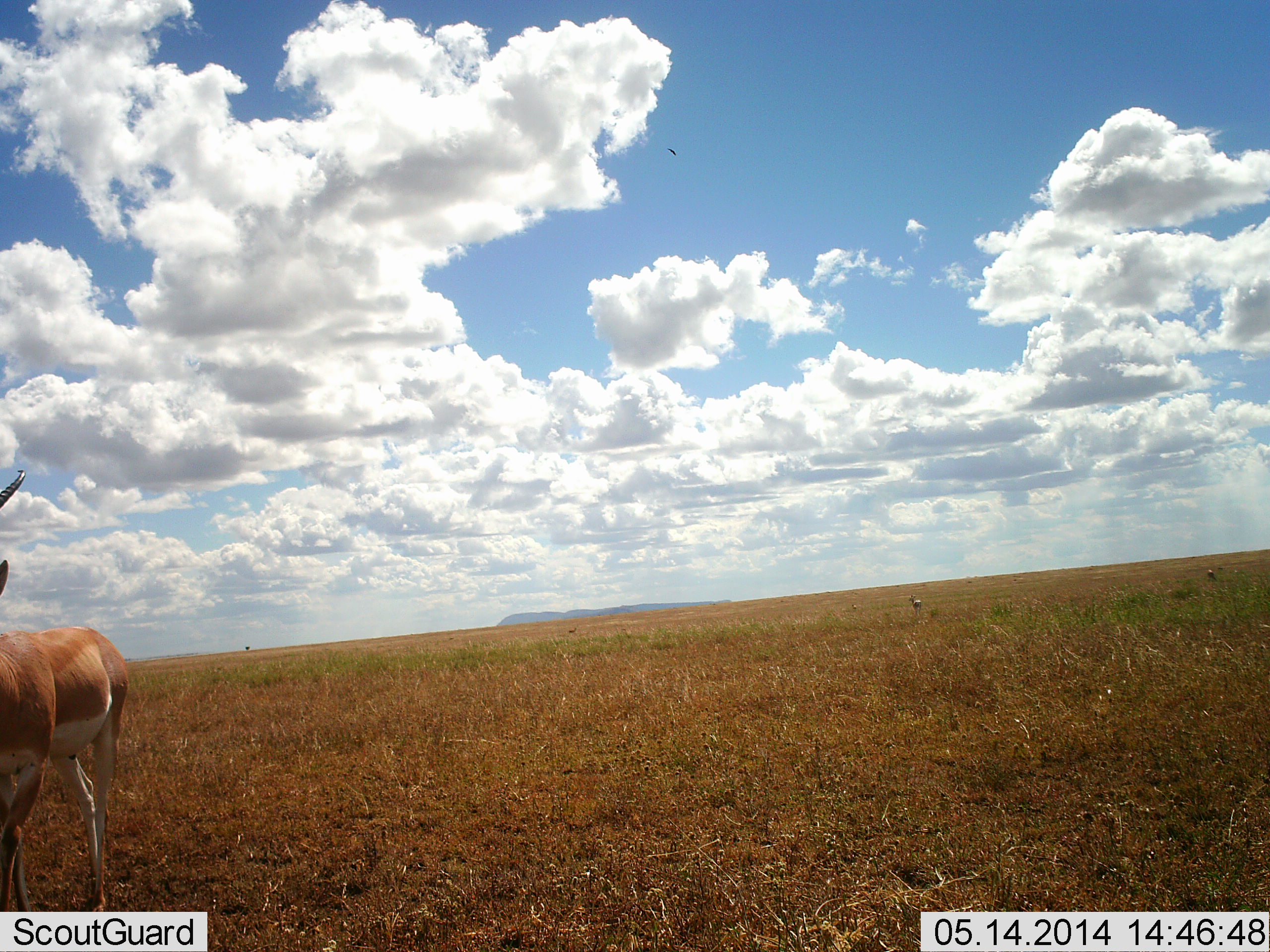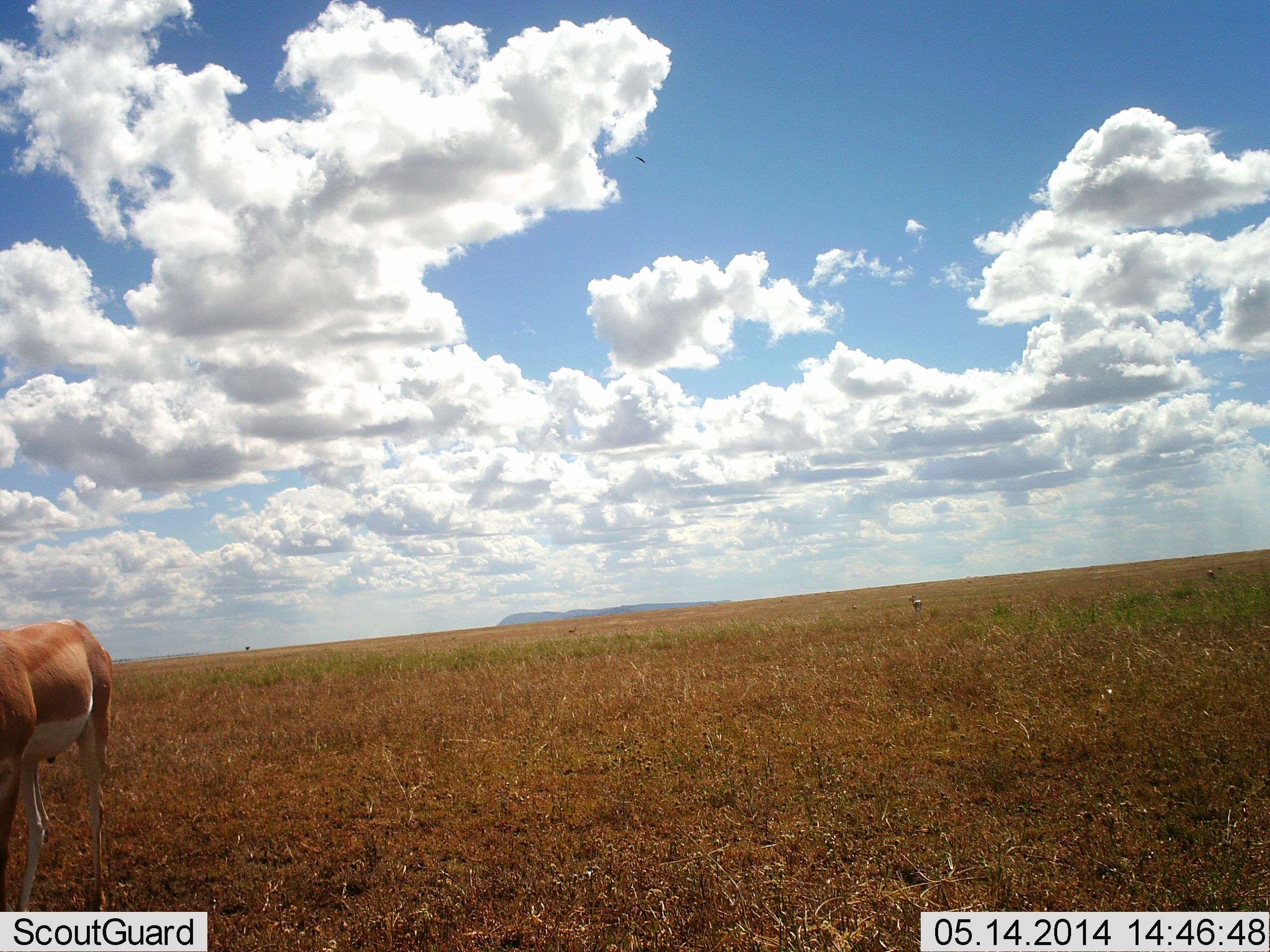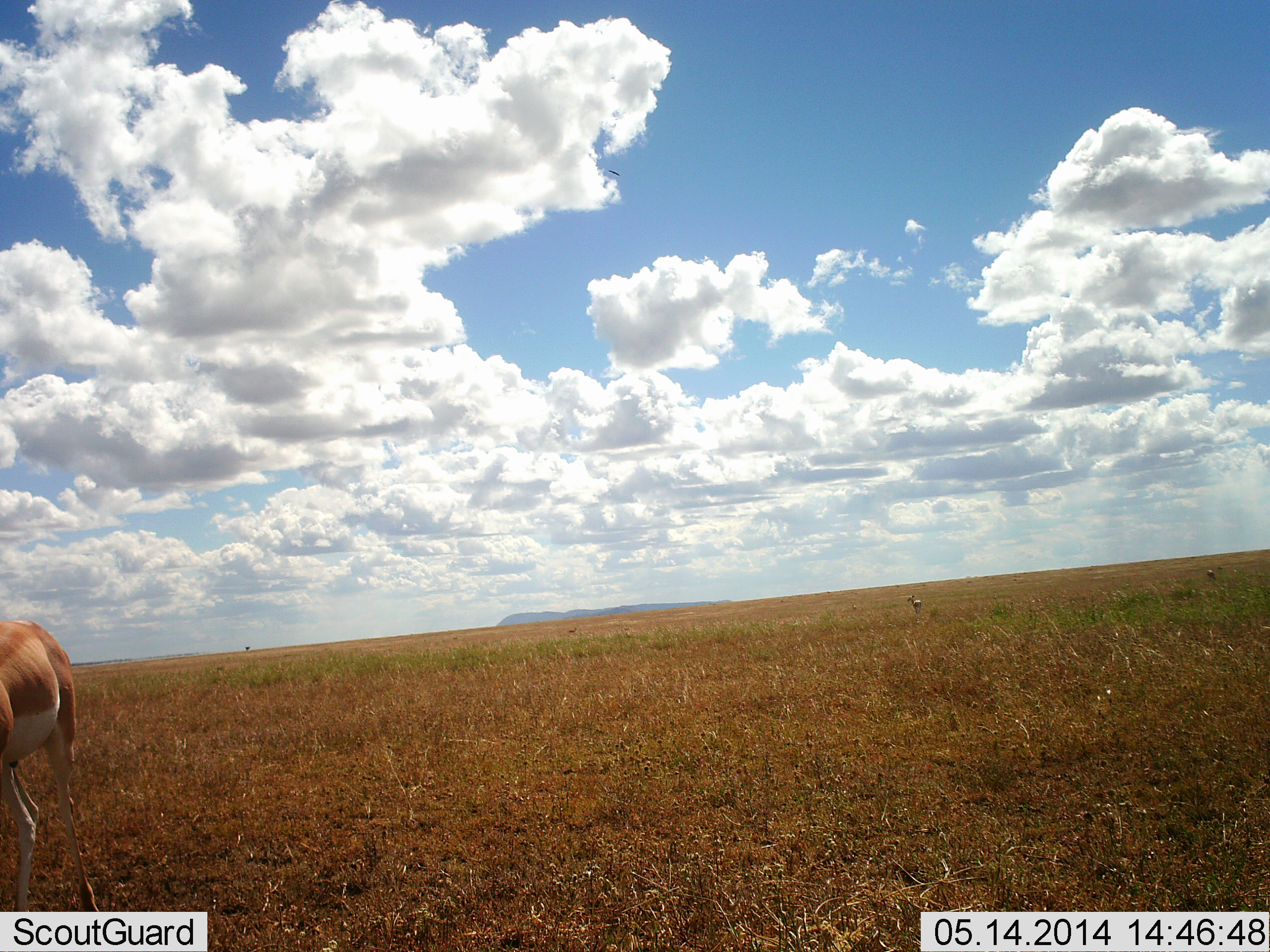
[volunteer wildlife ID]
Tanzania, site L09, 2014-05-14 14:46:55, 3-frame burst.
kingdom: Animalia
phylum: Chordata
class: Mammalia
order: Artiodactyla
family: Bovidae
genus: Nanger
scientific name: Nanger granti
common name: grant's gazelle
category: gazellegrants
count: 1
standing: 60%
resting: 0%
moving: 40%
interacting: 0%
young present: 0%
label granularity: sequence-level